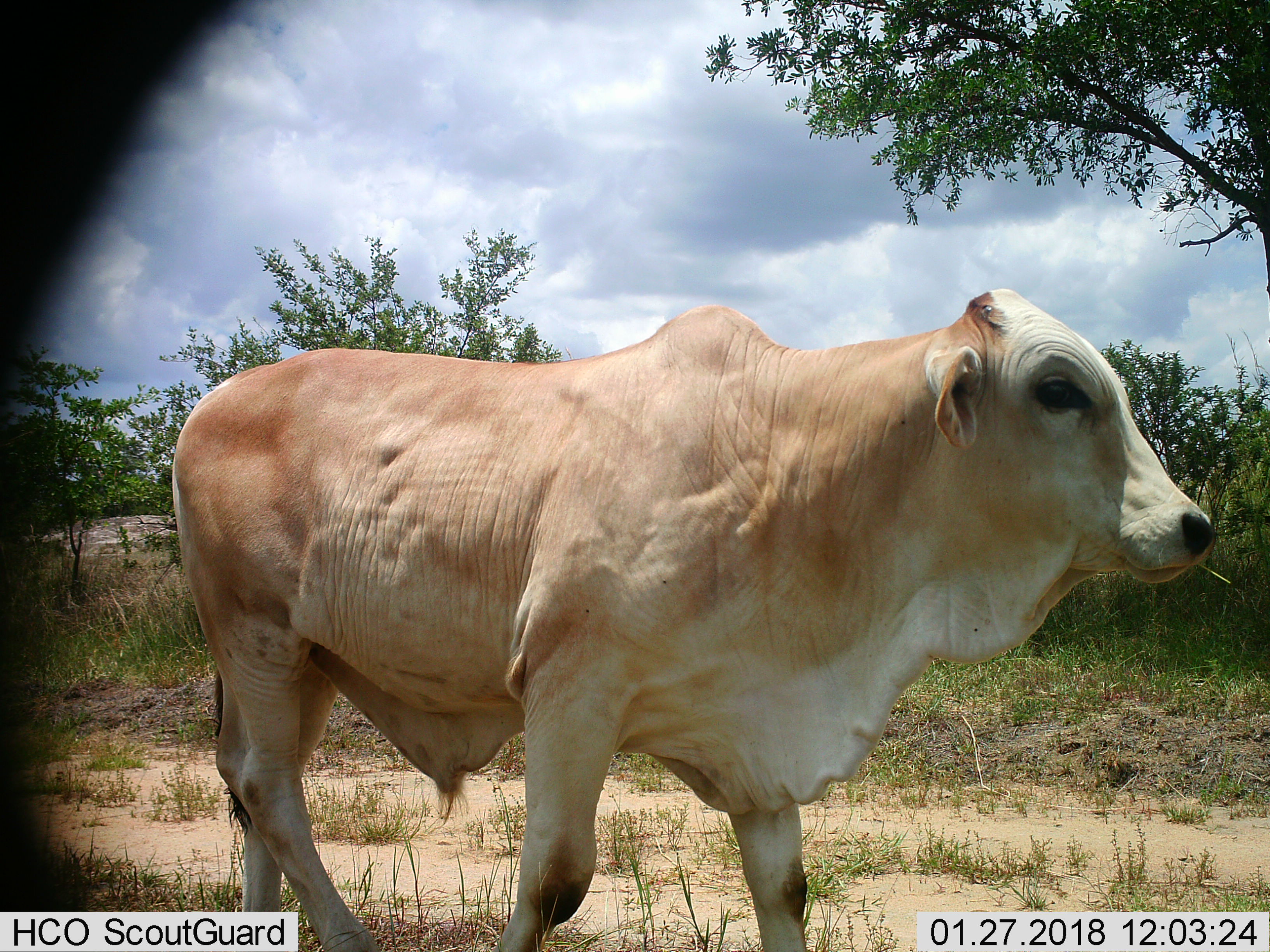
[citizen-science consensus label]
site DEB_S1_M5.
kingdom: Animalia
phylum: Chordata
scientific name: Vertebrata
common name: domestic animal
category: domesticanimal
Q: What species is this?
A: Domesticanimal (domestic animal) (Vertebrata).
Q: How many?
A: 1.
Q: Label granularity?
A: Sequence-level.